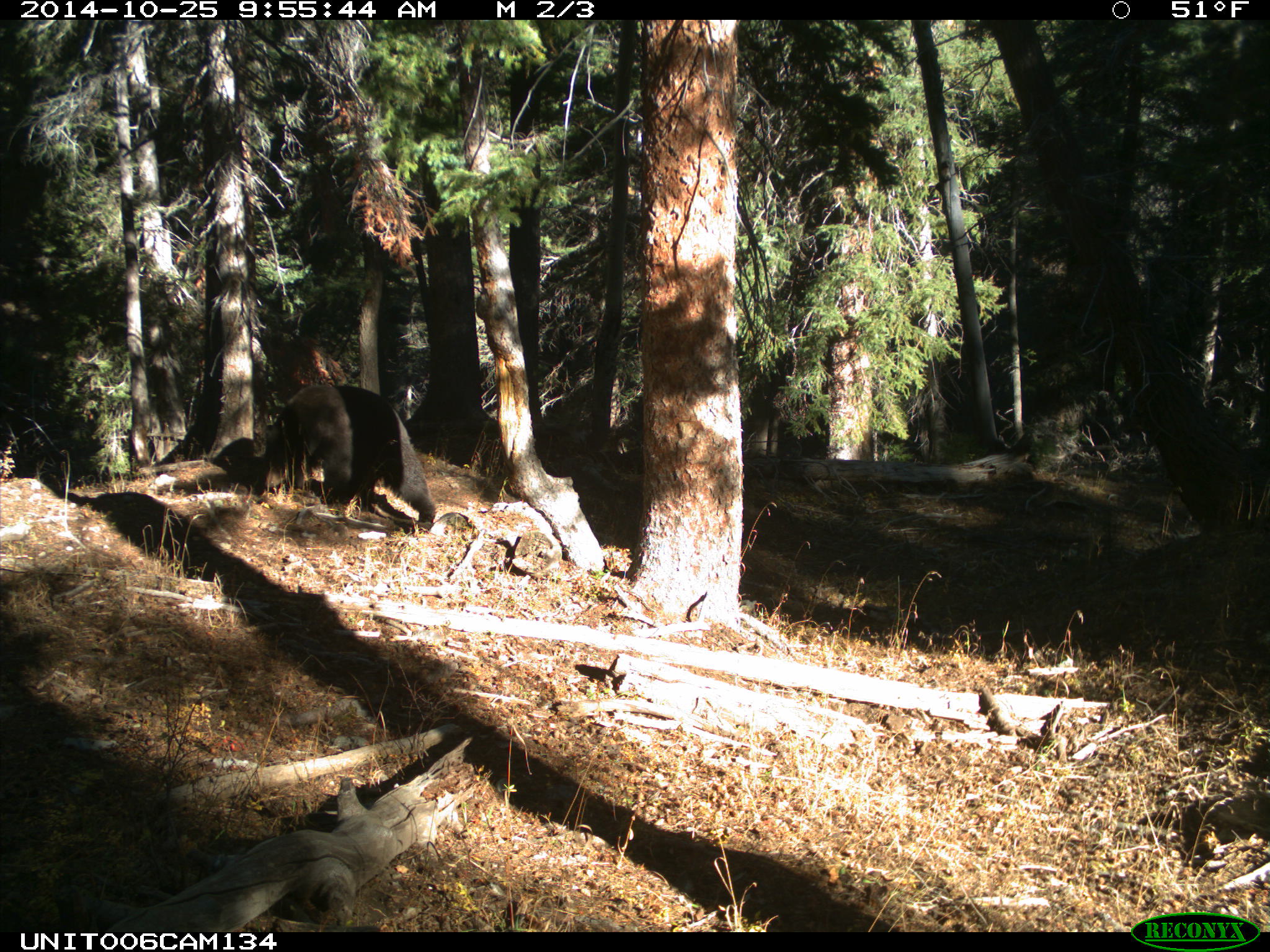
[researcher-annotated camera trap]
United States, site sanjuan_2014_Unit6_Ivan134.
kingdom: Animalia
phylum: Chordata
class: Mammalia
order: Carnivora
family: Ursidae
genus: Ursus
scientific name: Ursus americanus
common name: american black bear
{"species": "Ursus americanus (american black bear)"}